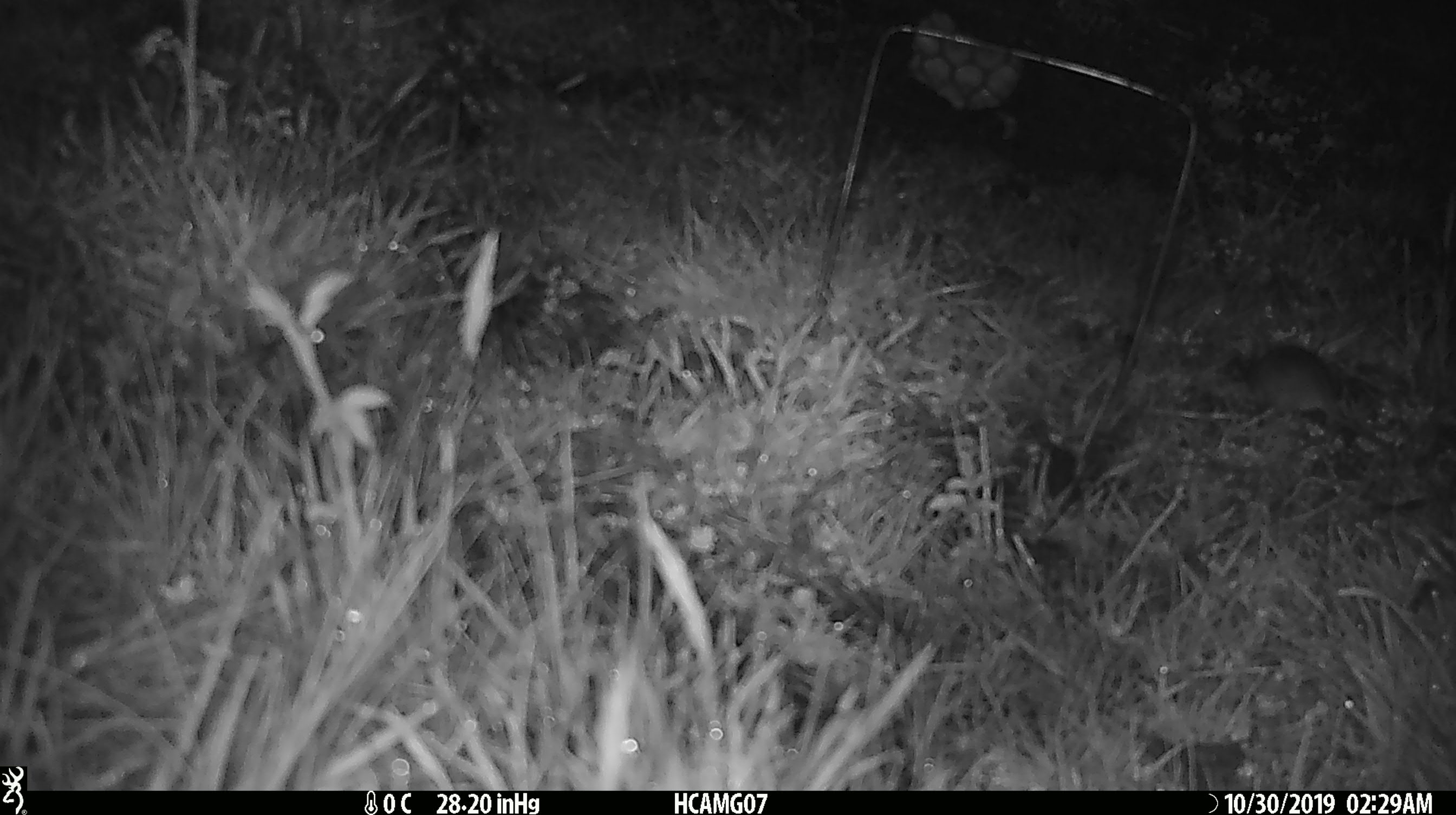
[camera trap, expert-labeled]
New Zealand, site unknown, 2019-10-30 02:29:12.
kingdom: Animalia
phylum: Chordata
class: Mammalia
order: Rodentia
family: Muridae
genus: Mus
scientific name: Mus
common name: mouse